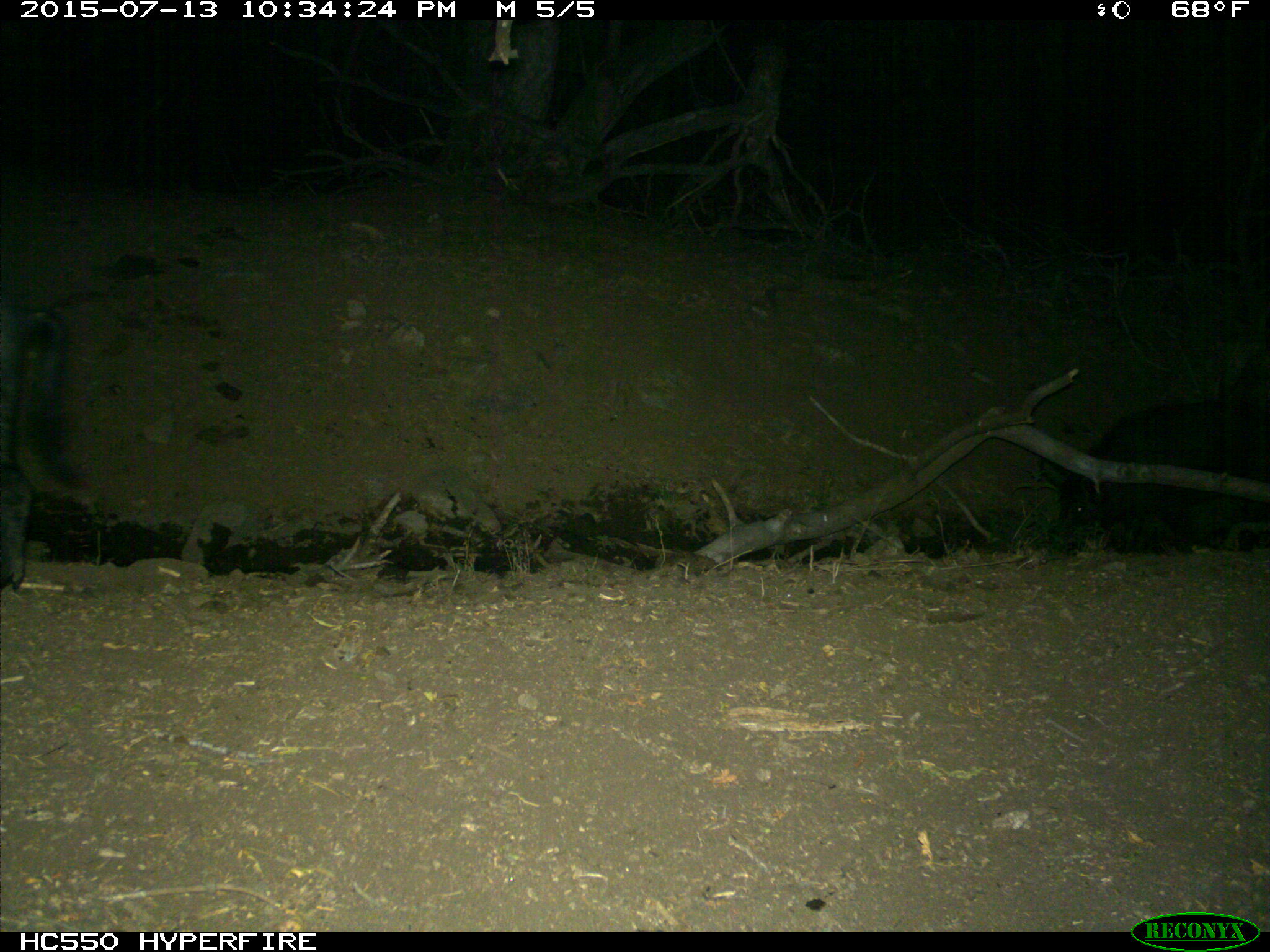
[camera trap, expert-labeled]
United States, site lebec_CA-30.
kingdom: Animalia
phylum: Chordata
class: Mammalia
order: Artiodactyla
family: Suidae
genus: Sus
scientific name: Sus scrofa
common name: wild boar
Sus scrofa (wild boar).